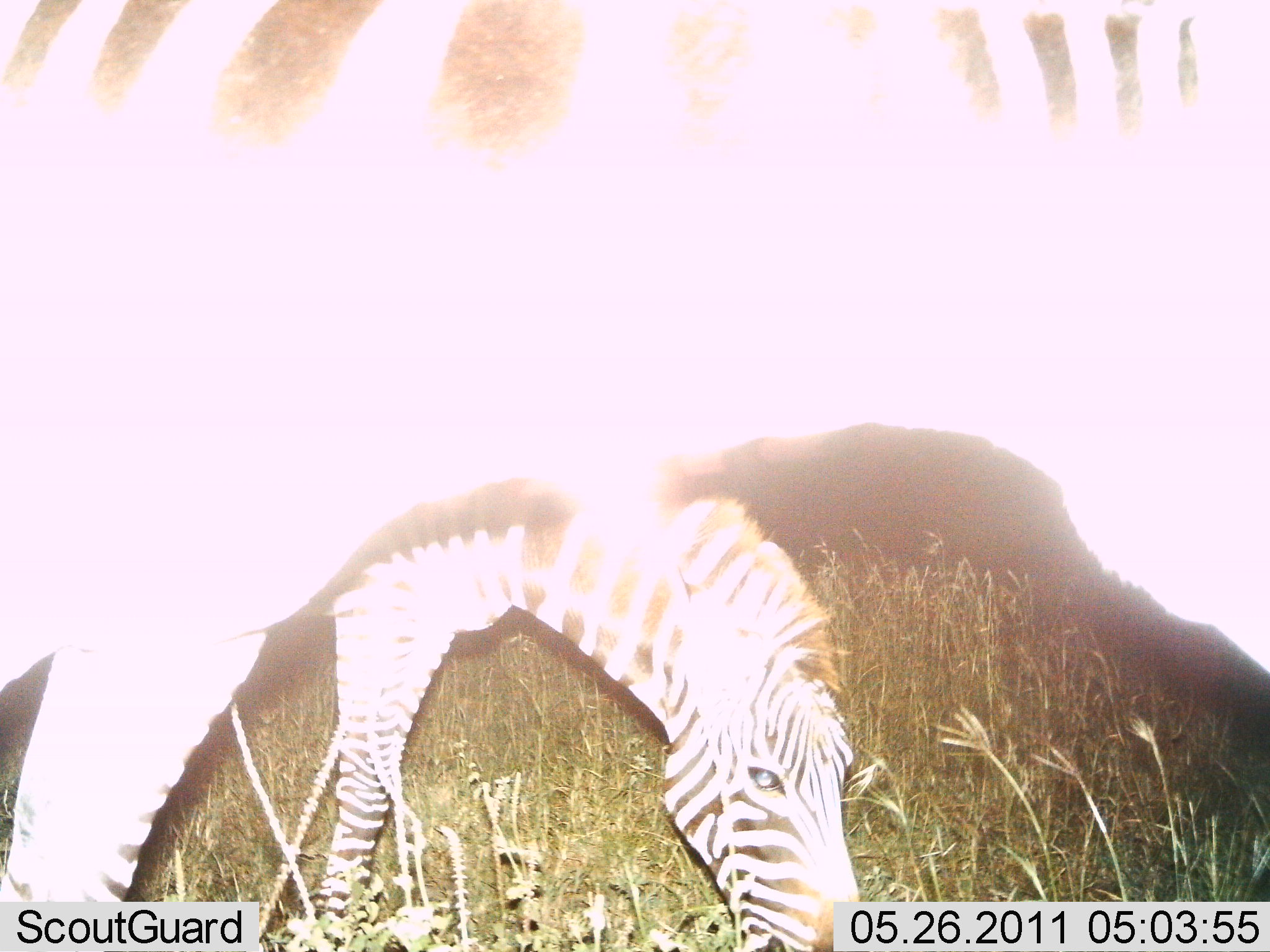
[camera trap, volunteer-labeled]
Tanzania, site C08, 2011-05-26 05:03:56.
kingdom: Animalia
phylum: Chordata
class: Mammalia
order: Perissodactyla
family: Equidae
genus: Equus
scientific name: Equus quagga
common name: plains zebra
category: zebra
Zebra (plains zebra) (Equus quagga), count 2. Behavior (volunteer vote fractions): standing 50%, resting 0%, moving 25%, interacting 0%. Young present (vote fraction): 25%. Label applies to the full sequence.